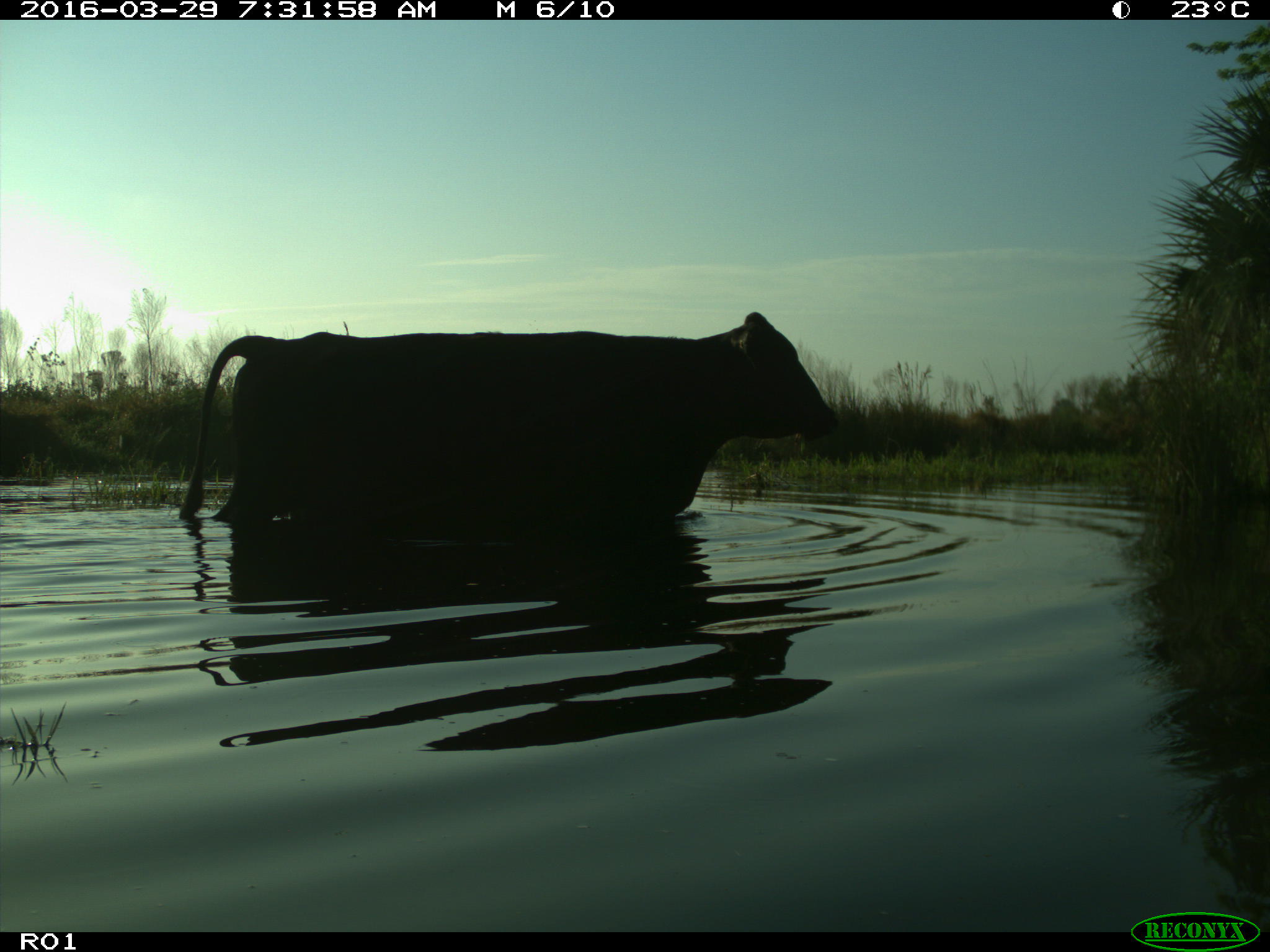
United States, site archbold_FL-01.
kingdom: Animalia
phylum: Chordata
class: Mammalia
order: Artiodactyla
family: Bovidae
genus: Bos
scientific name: Bos taurus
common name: domestic cow